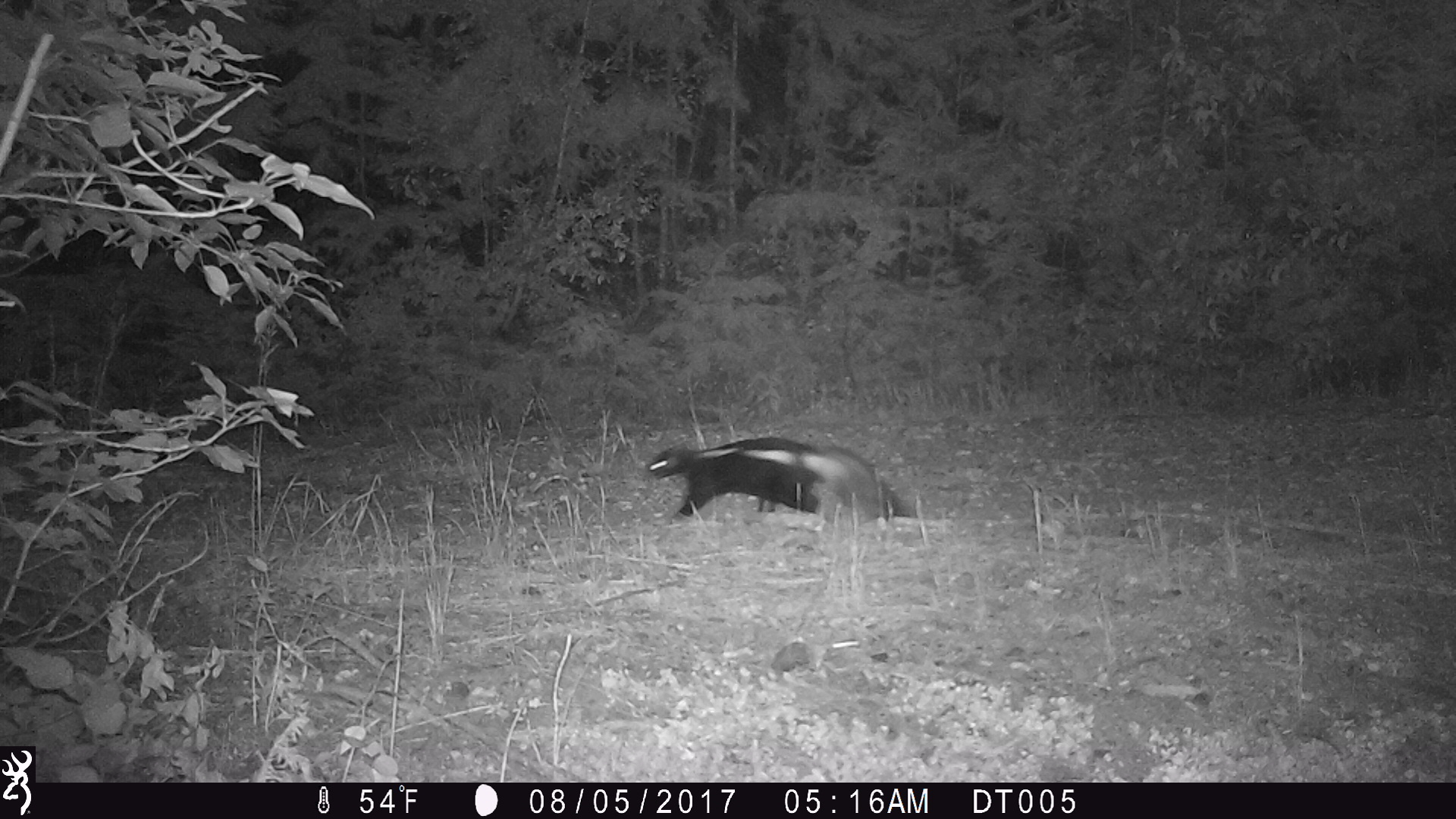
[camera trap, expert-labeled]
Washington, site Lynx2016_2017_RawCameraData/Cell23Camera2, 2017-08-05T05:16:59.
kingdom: Animalia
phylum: Chordata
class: Mammalia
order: Carnivora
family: Mephitidae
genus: Mephitis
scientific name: Mephitis mephitis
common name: striped skunk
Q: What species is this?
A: Mephitis mephitis (striped skunk).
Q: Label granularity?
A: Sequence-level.